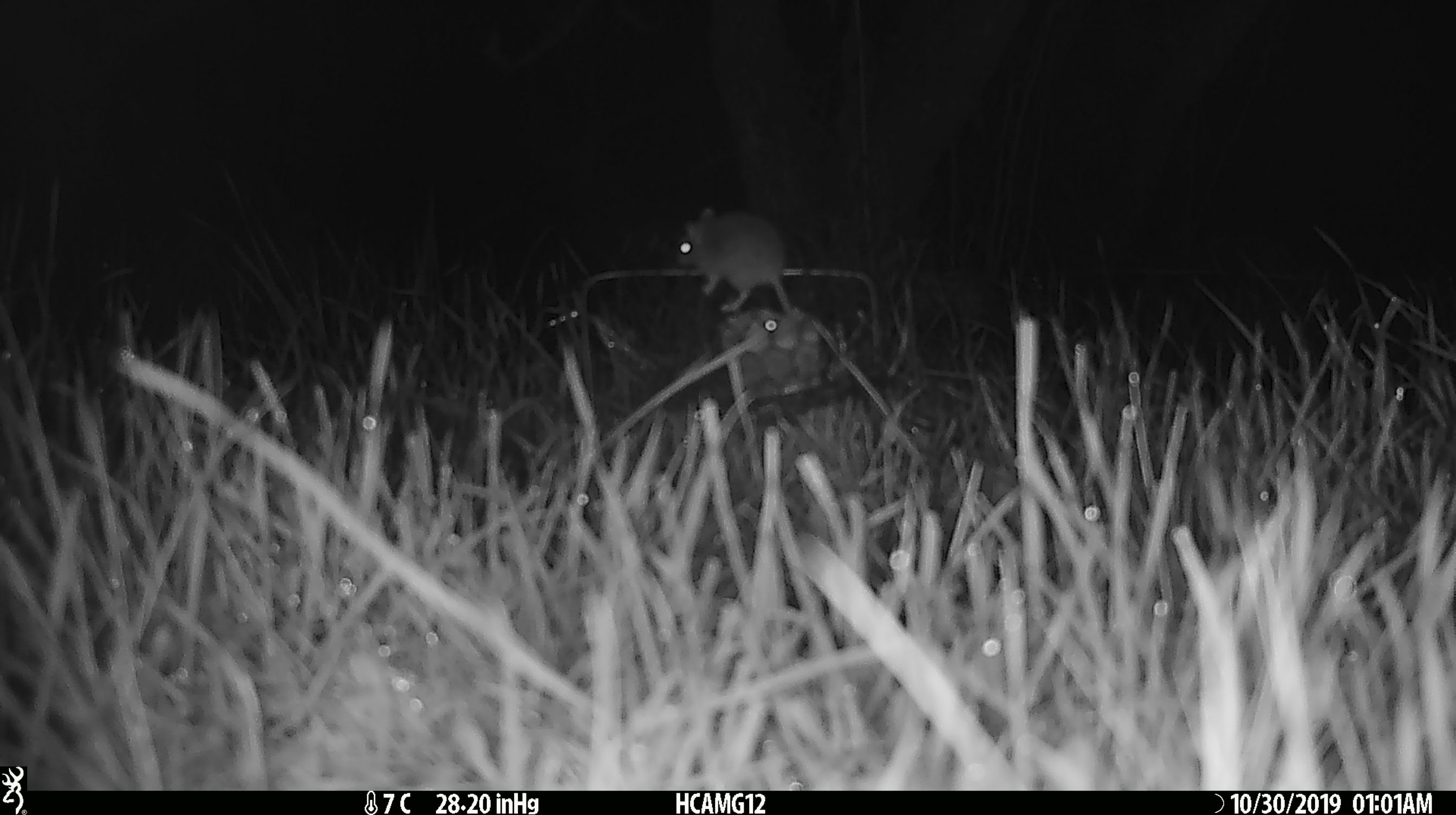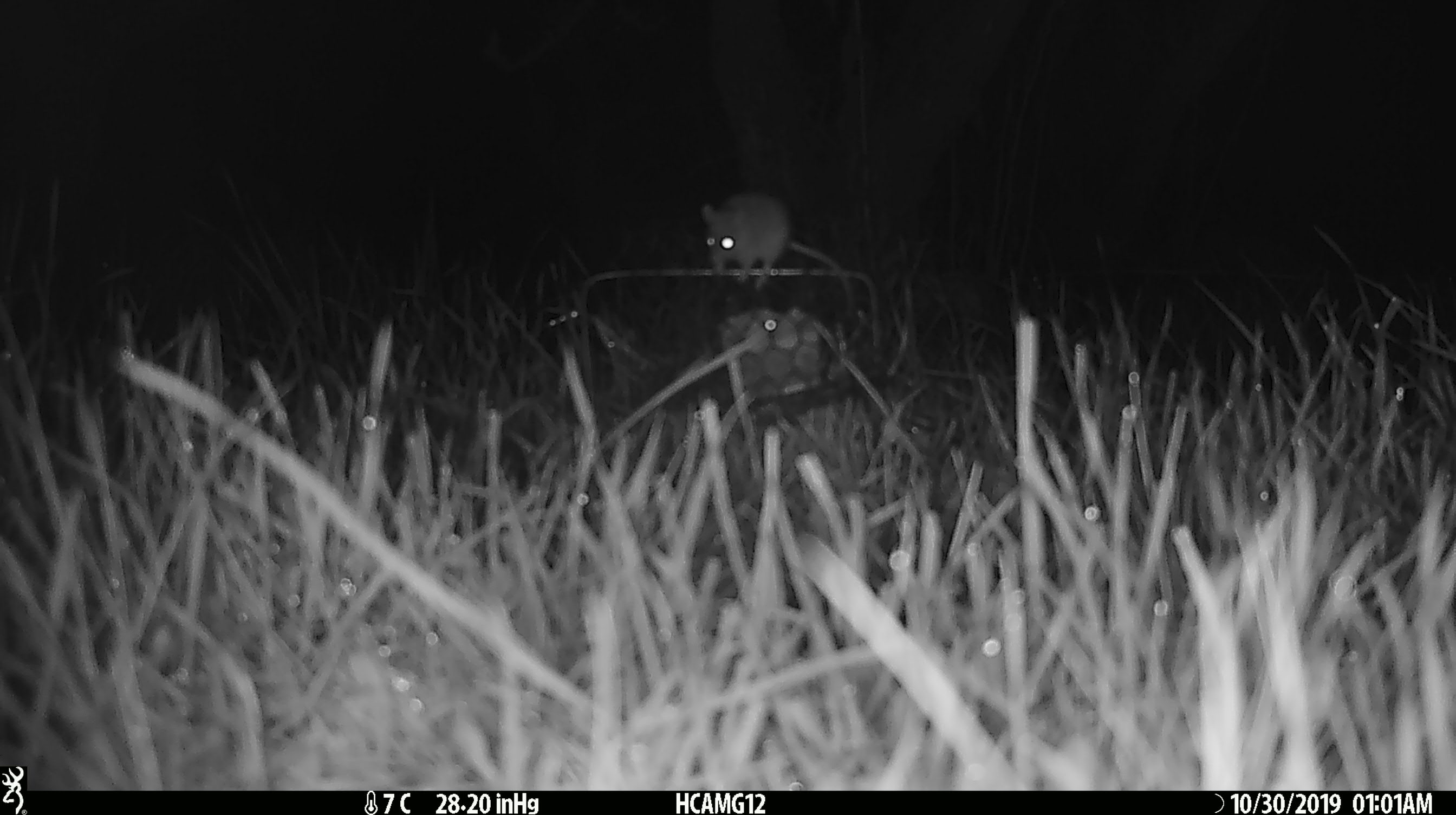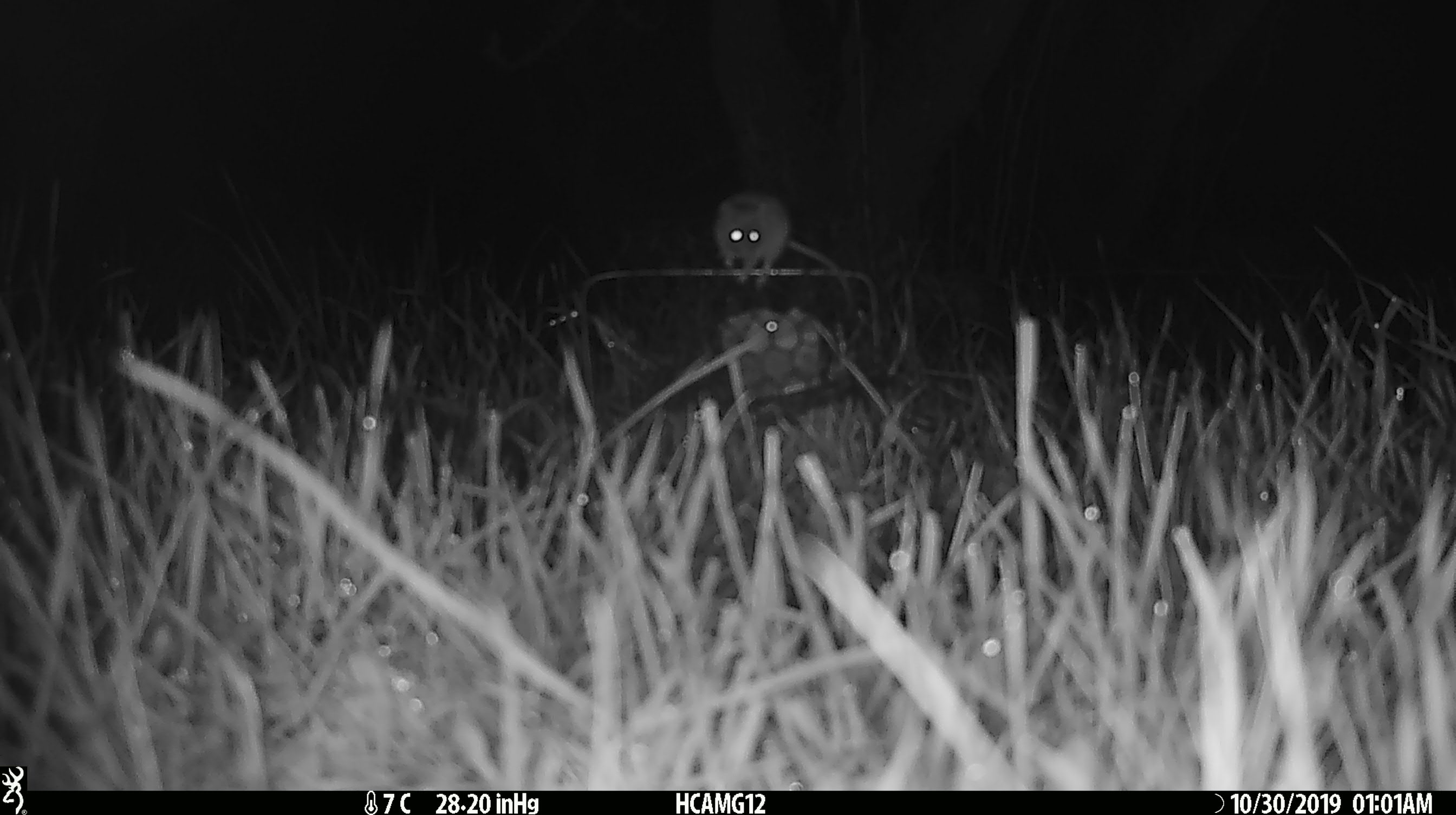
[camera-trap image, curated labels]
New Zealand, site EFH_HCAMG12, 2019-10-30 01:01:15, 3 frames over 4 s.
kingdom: Animalia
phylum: Chordata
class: Mammalia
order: Rodentia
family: Muridae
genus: Mus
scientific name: Mus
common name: mouse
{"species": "mouse (Mus)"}